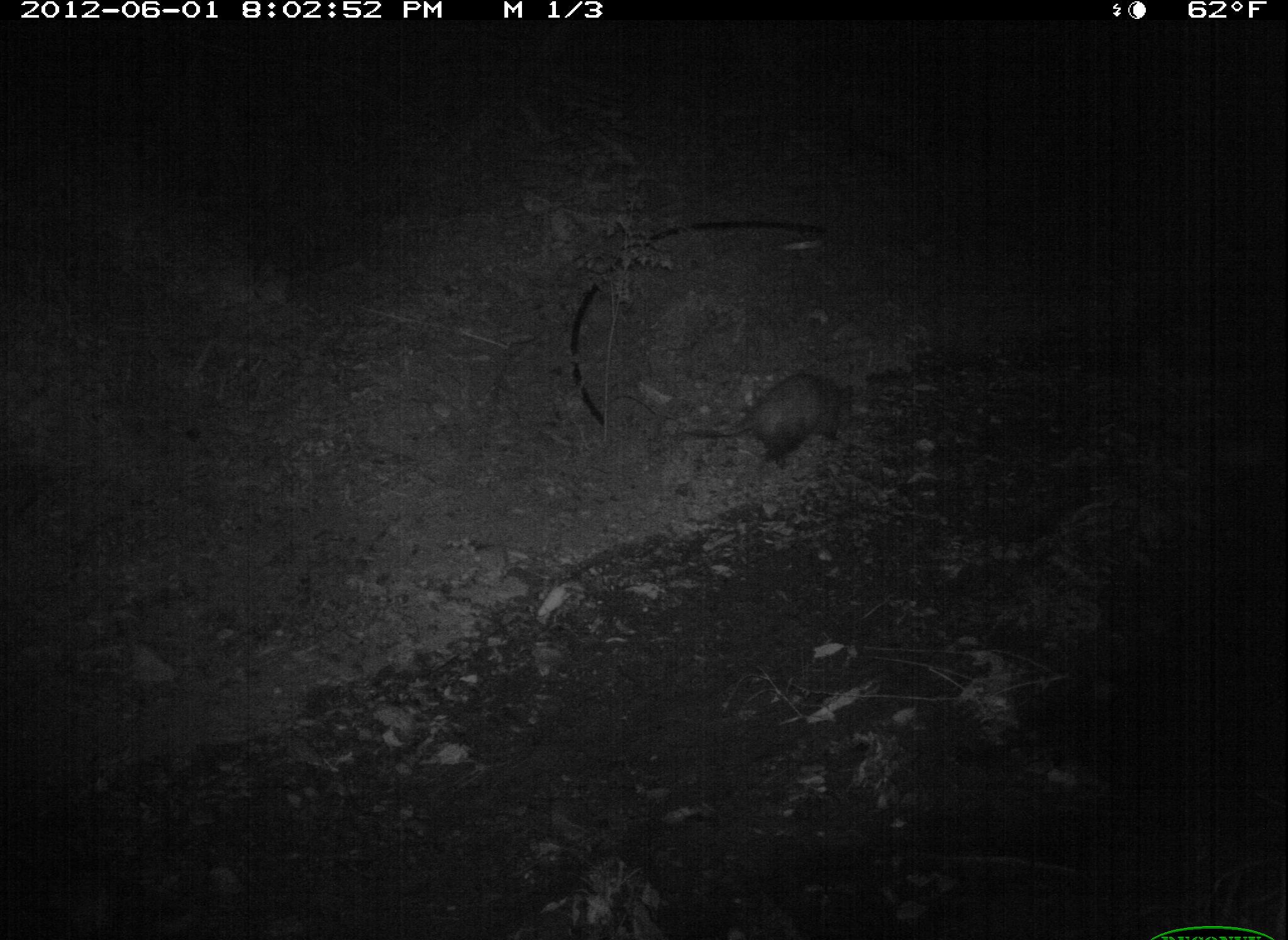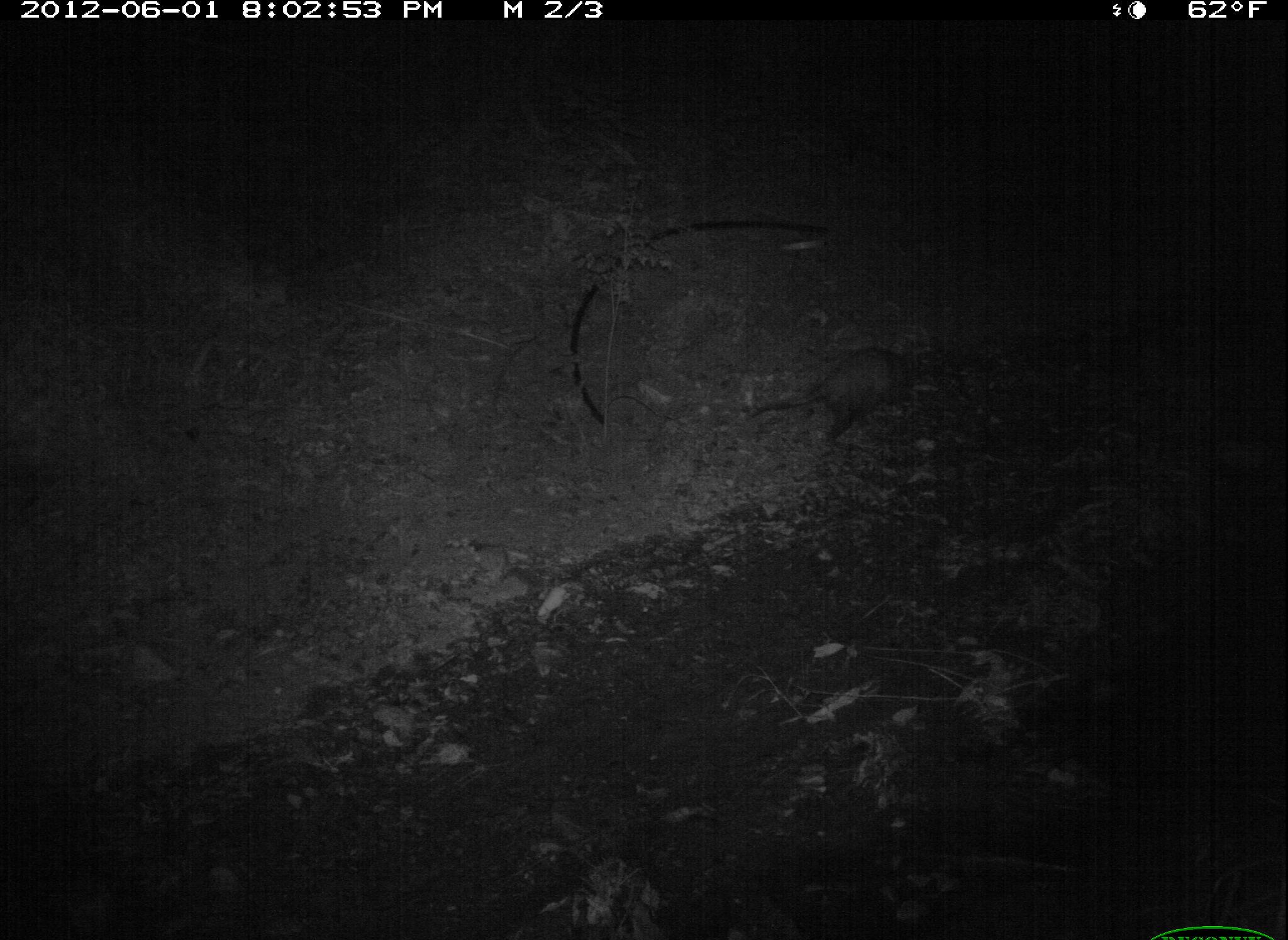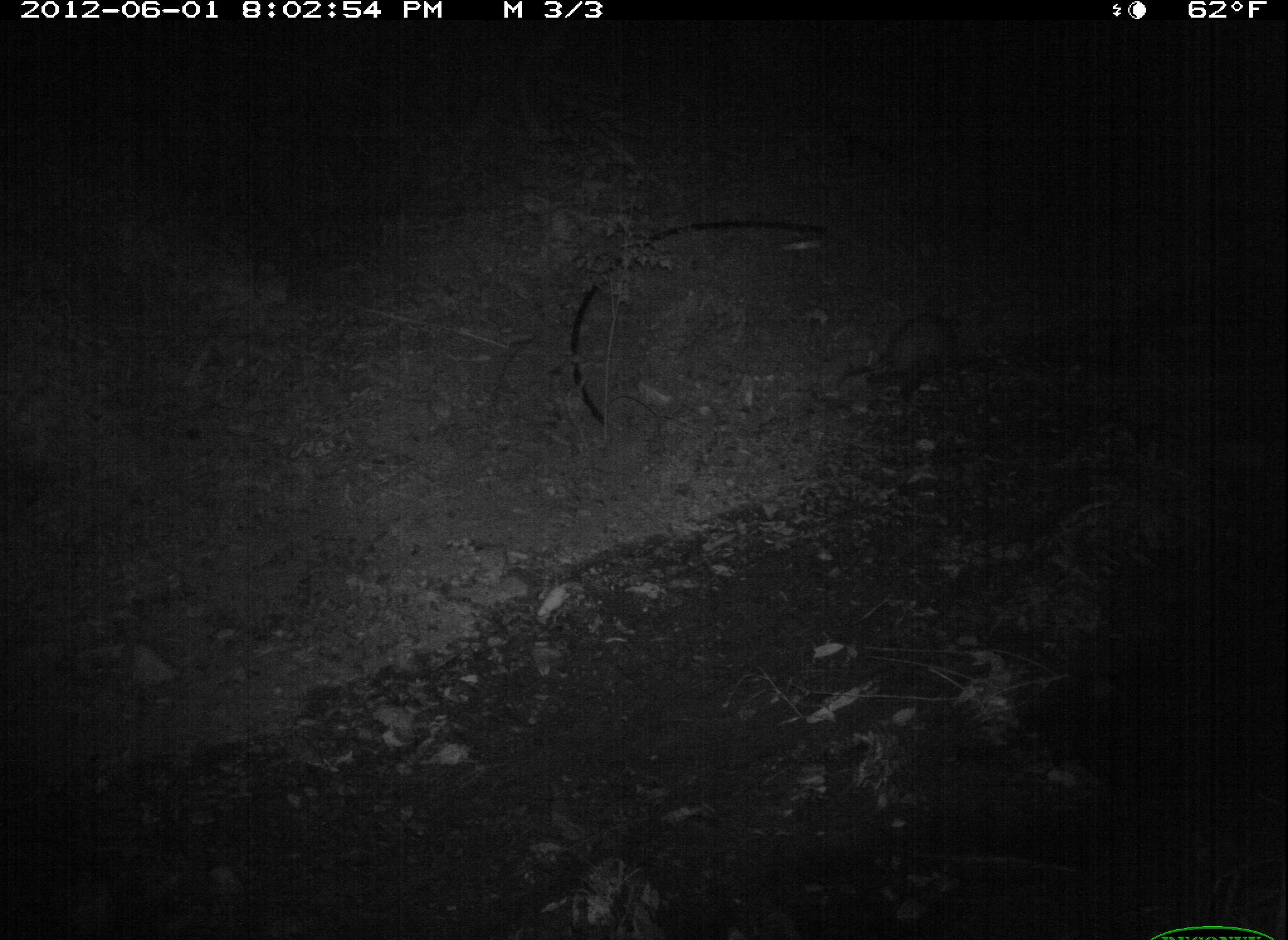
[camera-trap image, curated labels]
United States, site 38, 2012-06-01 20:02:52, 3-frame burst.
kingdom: Animalia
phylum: Chordata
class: Mammalia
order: Didelphimorphia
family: Didelphidae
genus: Didelphis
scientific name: Didelphis virginiana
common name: virginia opossum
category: opossum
Opossum (virginia opossum) (Didelphis virginiana).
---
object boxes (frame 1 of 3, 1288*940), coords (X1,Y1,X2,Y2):
opossum: (670,366,874,480)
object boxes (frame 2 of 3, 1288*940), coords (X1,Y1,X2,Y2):
opossum: (744,327,948,457)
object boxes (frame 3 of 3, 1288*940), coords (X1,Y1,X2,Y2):
opossum: (832,295,979,428)